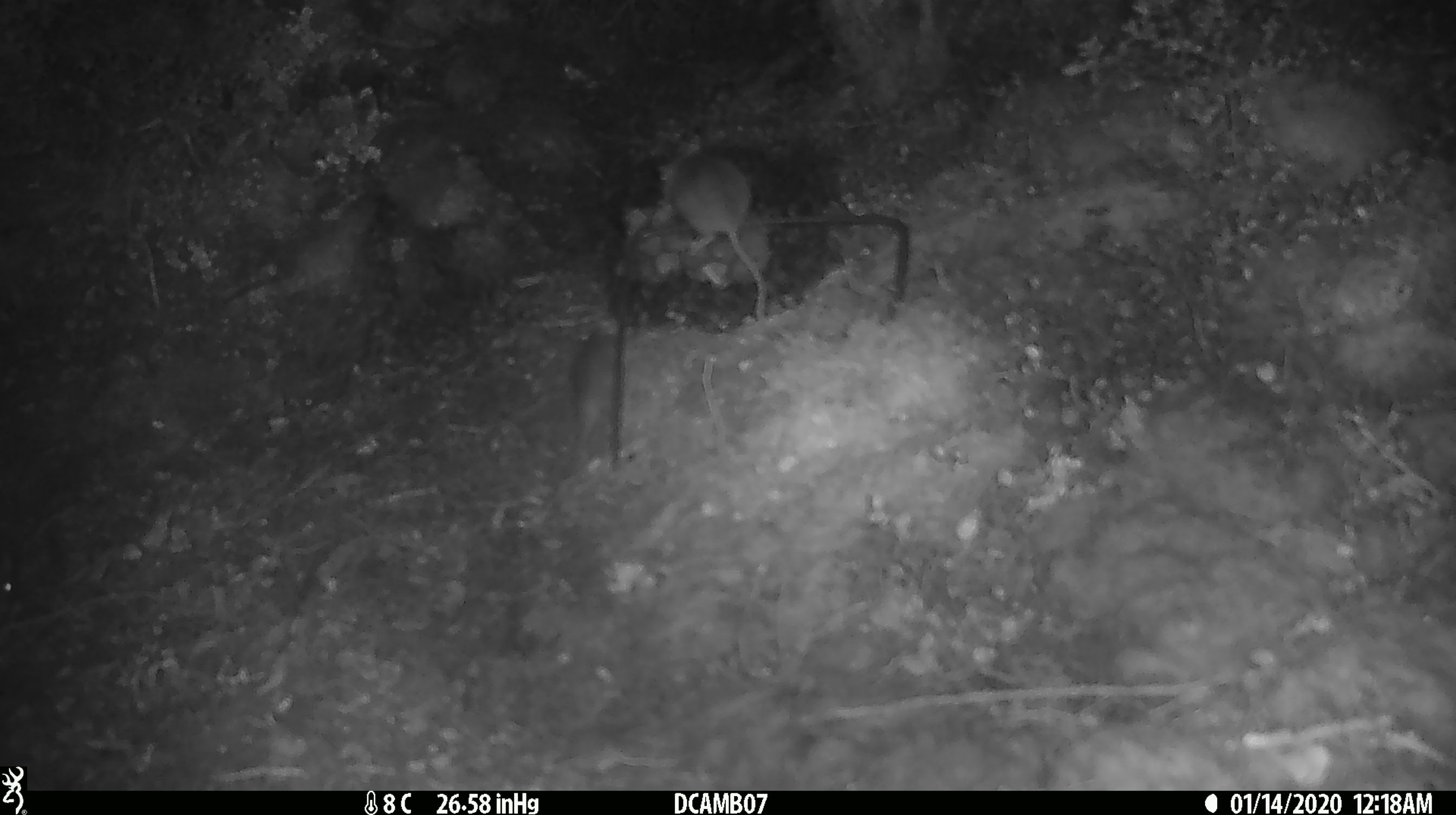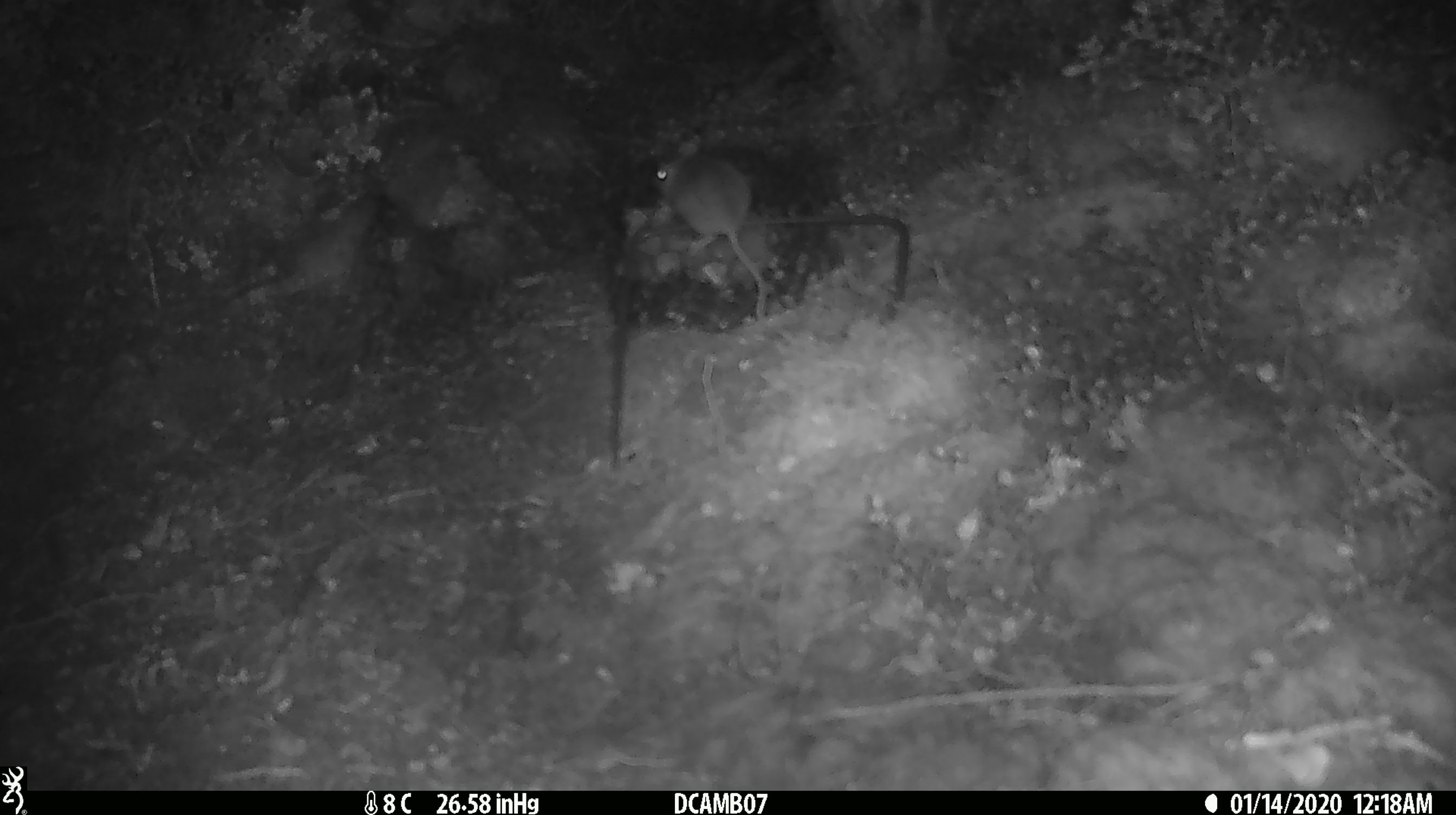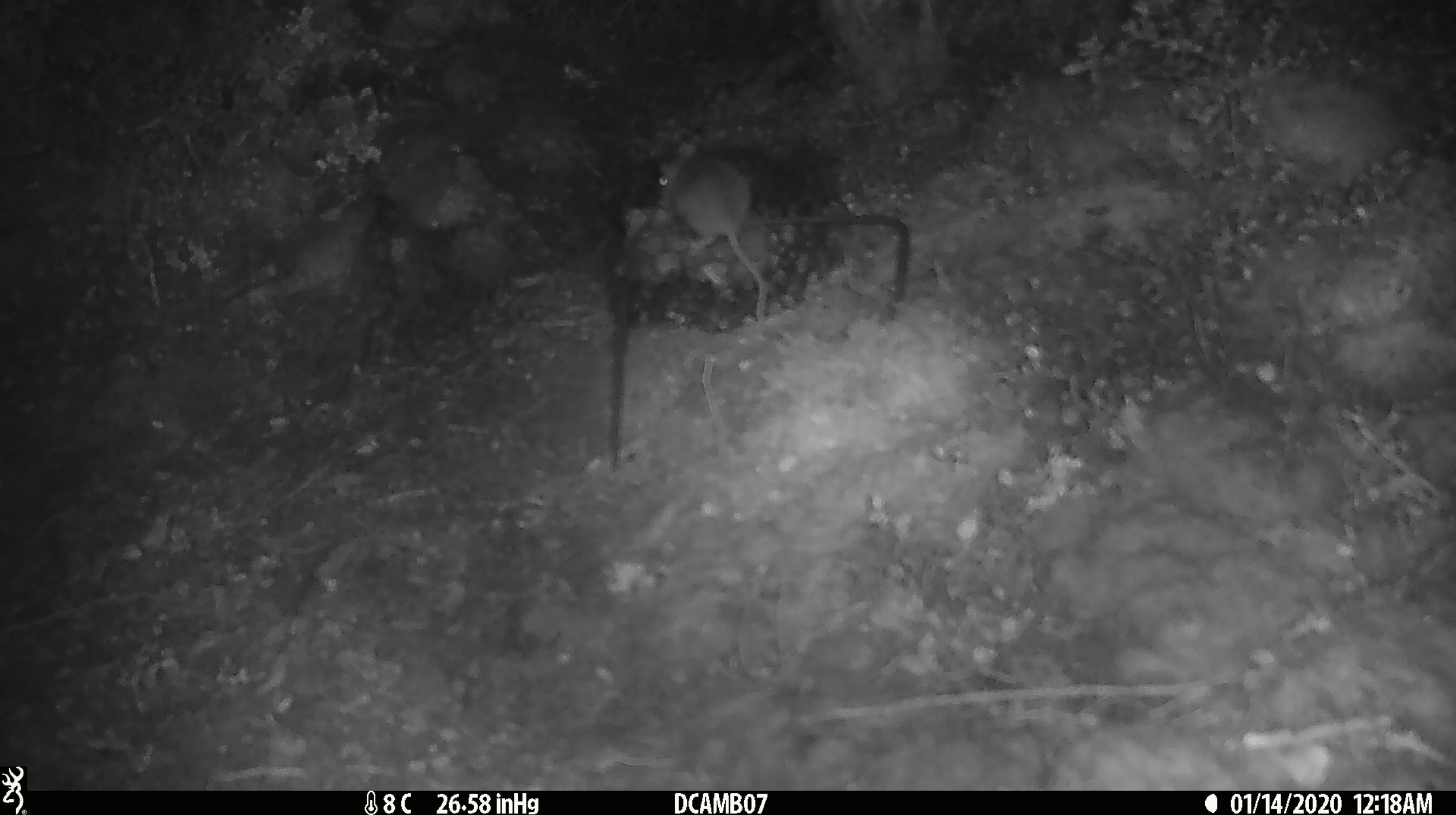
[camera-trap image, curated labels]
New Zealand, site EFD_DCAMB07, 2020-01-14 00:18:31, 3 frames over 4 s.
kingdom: Animalia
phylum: Chordata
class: Mammalia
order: Rodentia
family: Muridae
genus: Mus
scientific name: Mus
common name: mouse